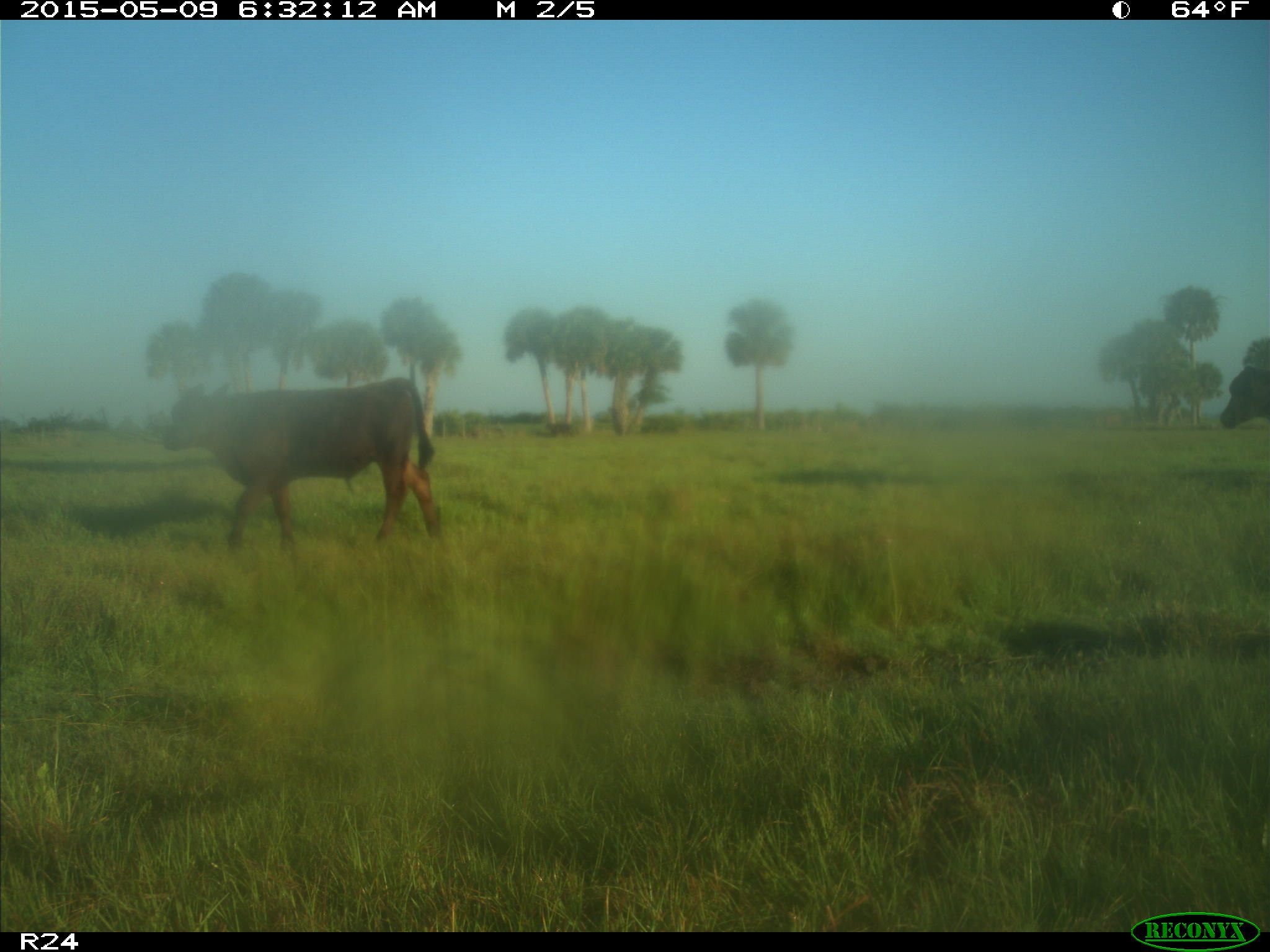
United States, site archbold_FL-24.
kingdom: Animalia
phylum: Chordata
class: Mammalia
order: Artiodactyla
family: Bovidae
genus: Bos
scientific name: Bos taurus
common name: domestic cow